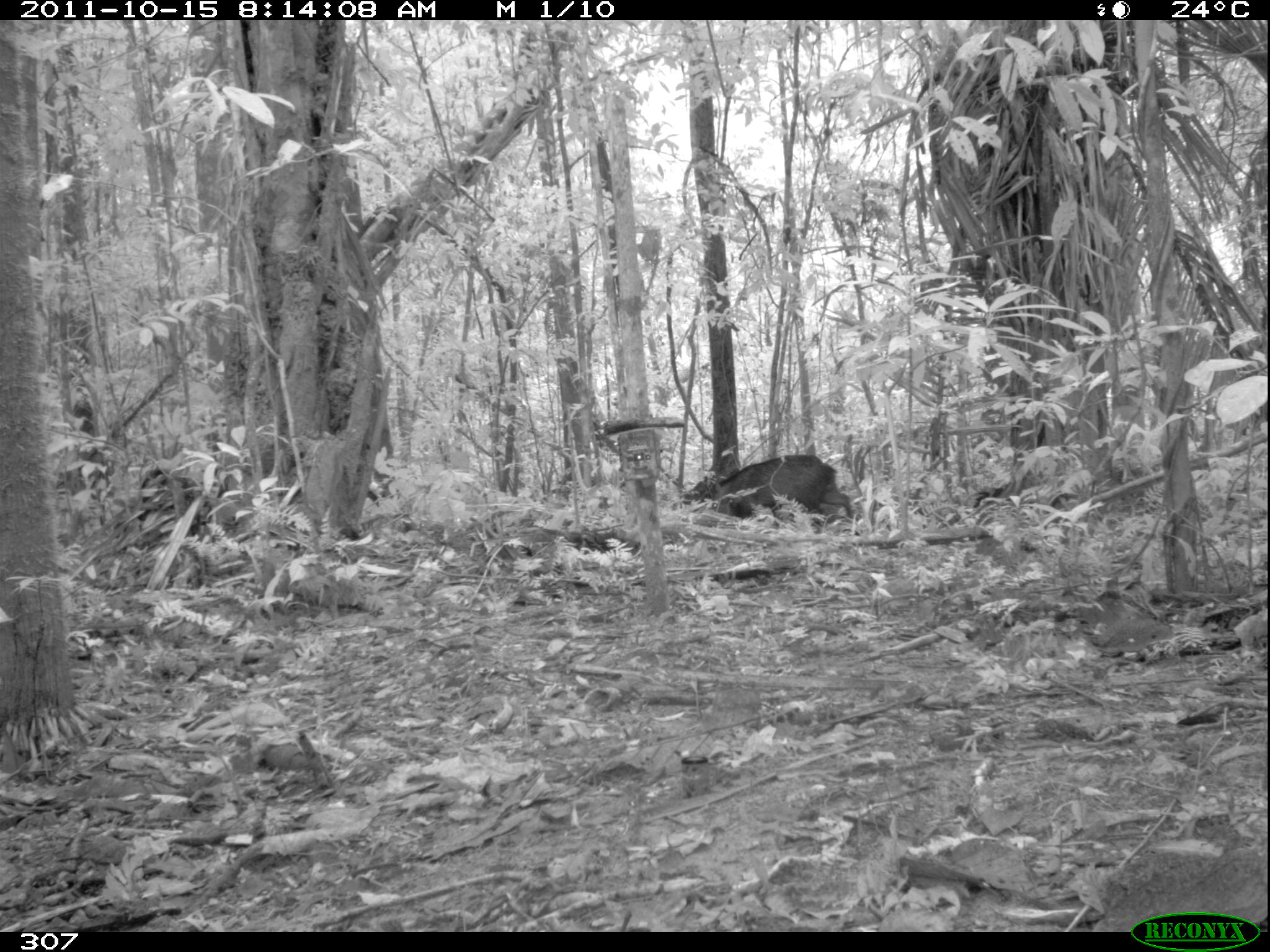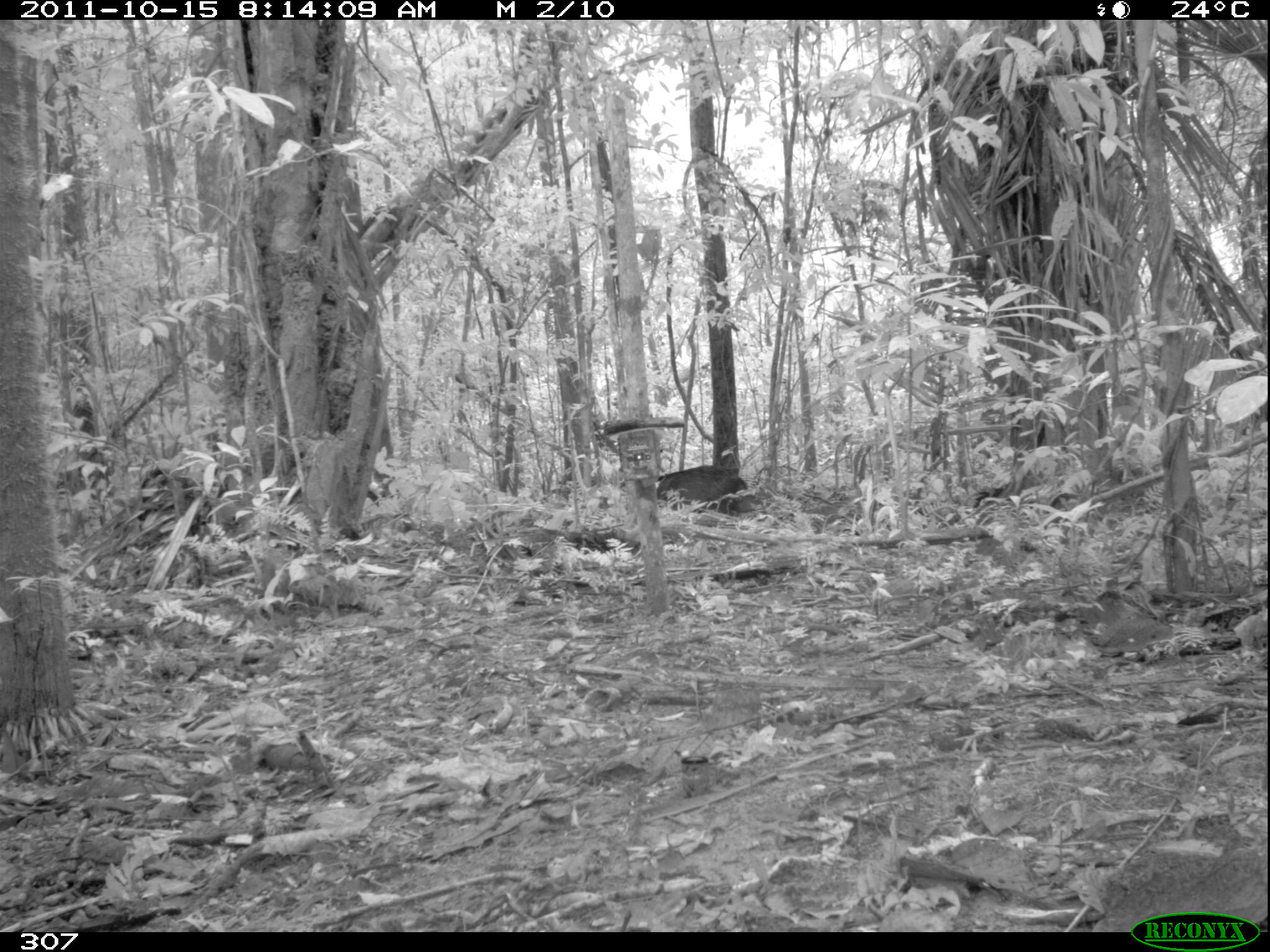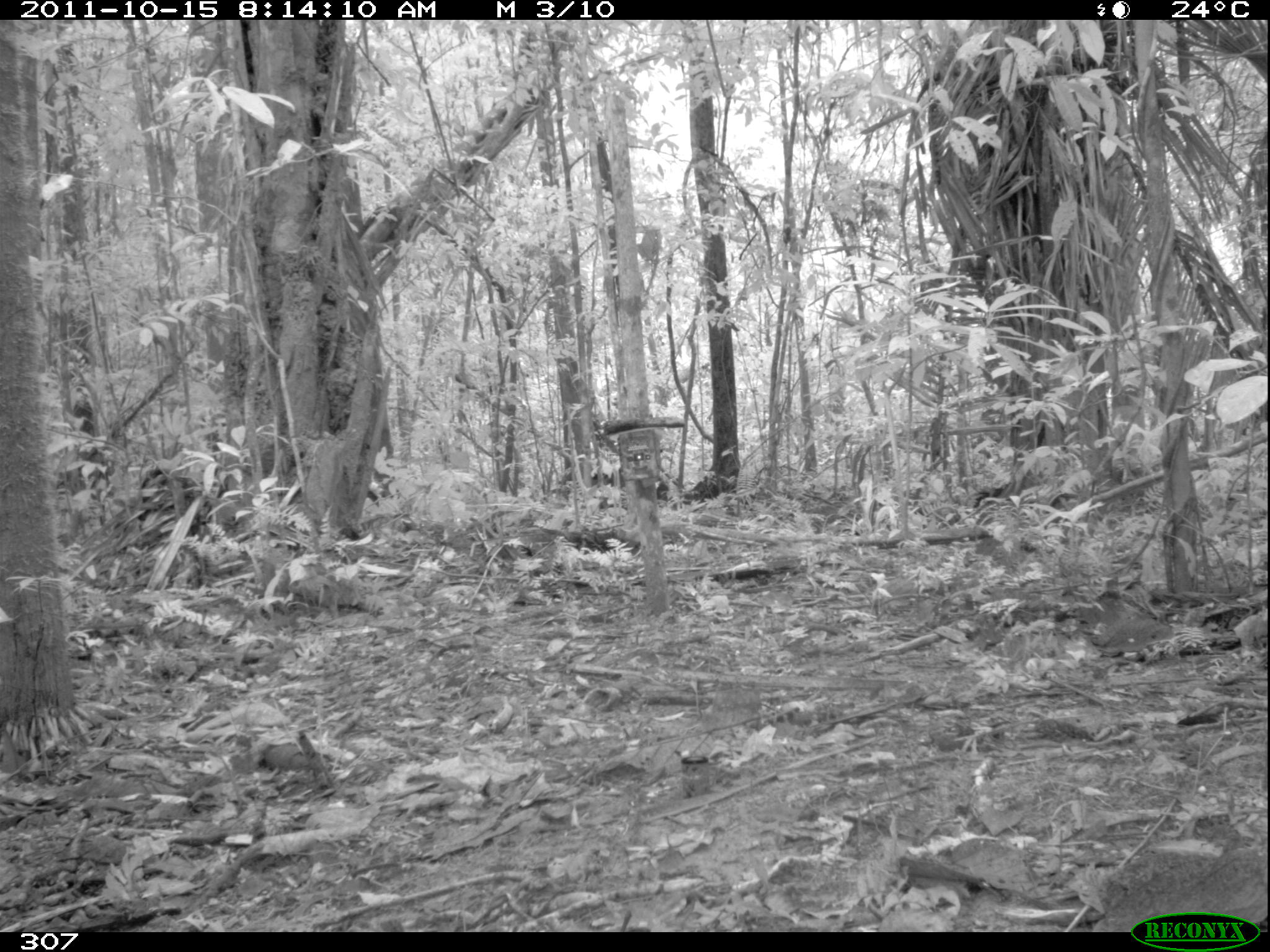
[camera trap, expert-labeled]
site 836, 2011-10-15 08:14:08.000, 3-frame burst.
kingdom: Animalia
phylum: Chordata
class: Mammalia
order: Artiodactyla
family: Tayassuidae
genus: Pecari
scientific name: Pecari tajacu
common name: collared peccary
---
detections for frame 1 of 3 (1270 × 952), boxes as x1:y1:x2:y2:
pecari tajacu: 711:452:855:535; 672:475:725:511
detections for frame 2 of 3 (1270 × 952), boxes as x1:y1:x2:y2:
pecari tajacu: 656:463:737:516; 730:492:766:515